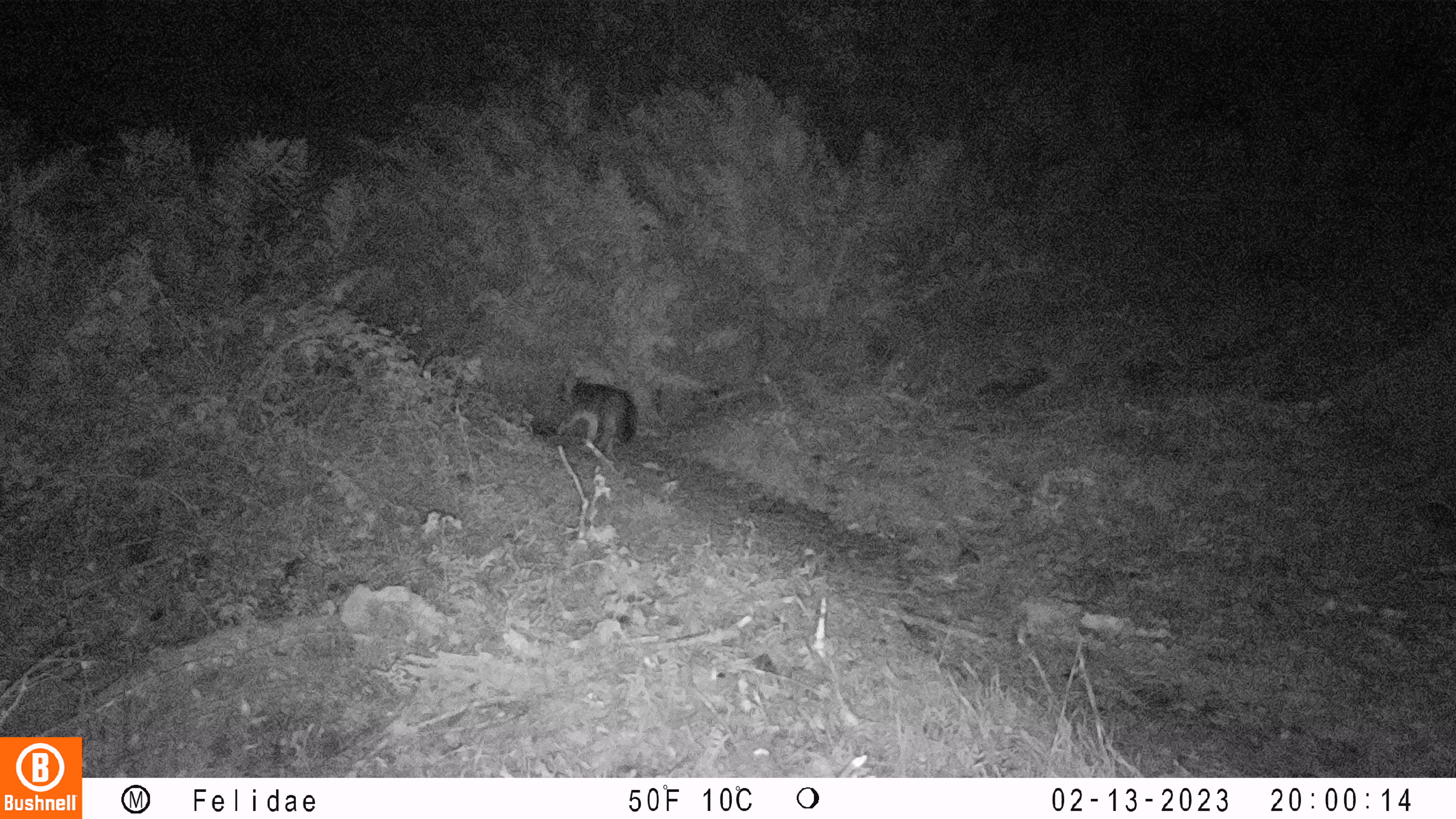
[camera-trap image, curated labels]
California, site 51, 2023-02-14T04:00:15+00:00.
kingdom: Animalia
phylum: Chordata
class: Mammalia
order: Carnivora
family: Canidae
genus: Urocyon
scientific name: Urocyon cinereoargenteus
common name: gray fox